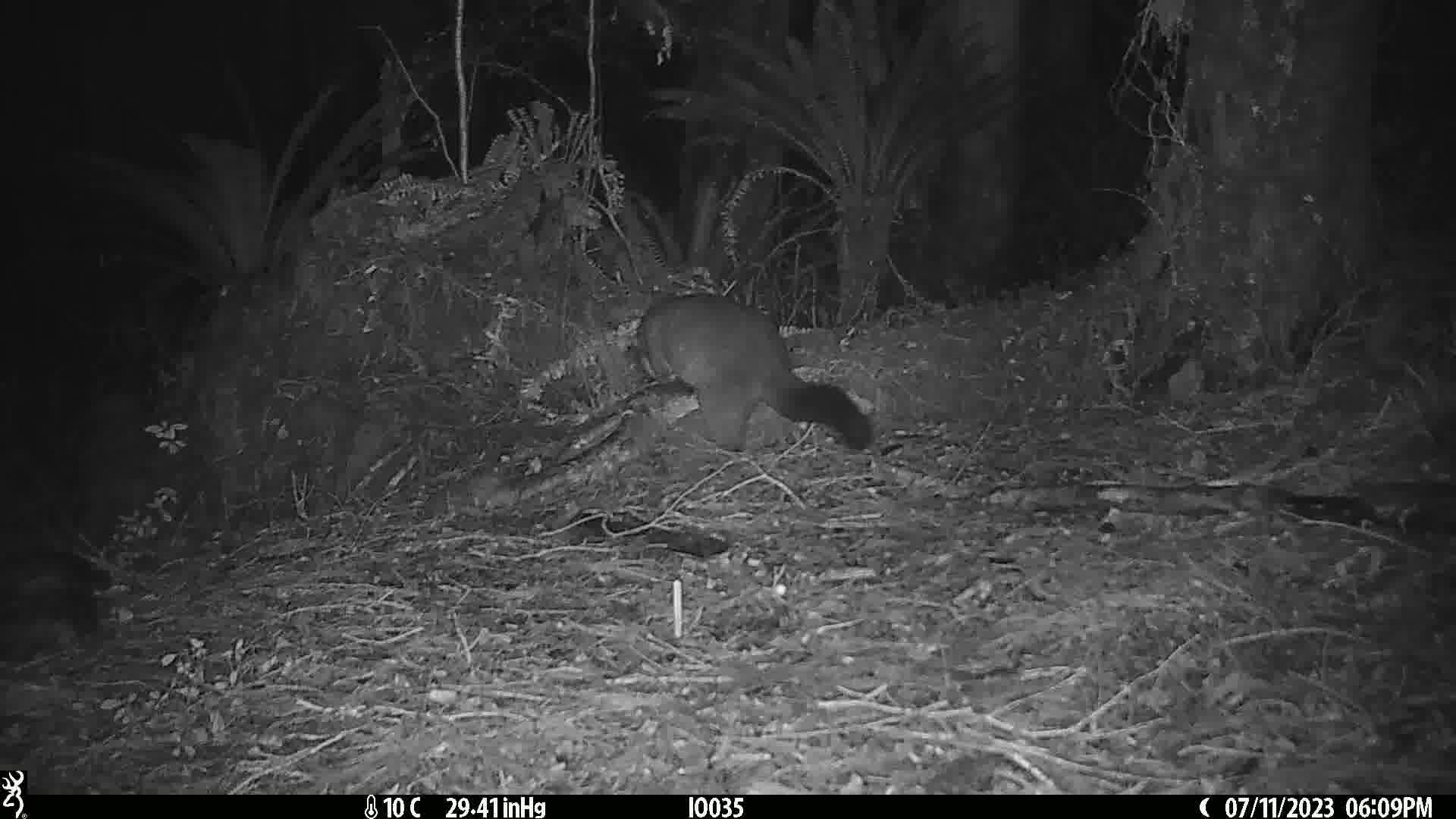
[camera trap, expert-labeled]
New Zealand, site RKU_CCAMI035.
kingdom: Animalia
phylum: Chordata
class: Mammalia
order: Diprotodontia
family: Phalangeridae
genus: Trichosurus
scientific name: Trichosurus vulpecula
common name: common brushtail possum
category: possum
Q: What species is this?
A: Possum (common brushtail possum) (Trichosurus vulpecula).